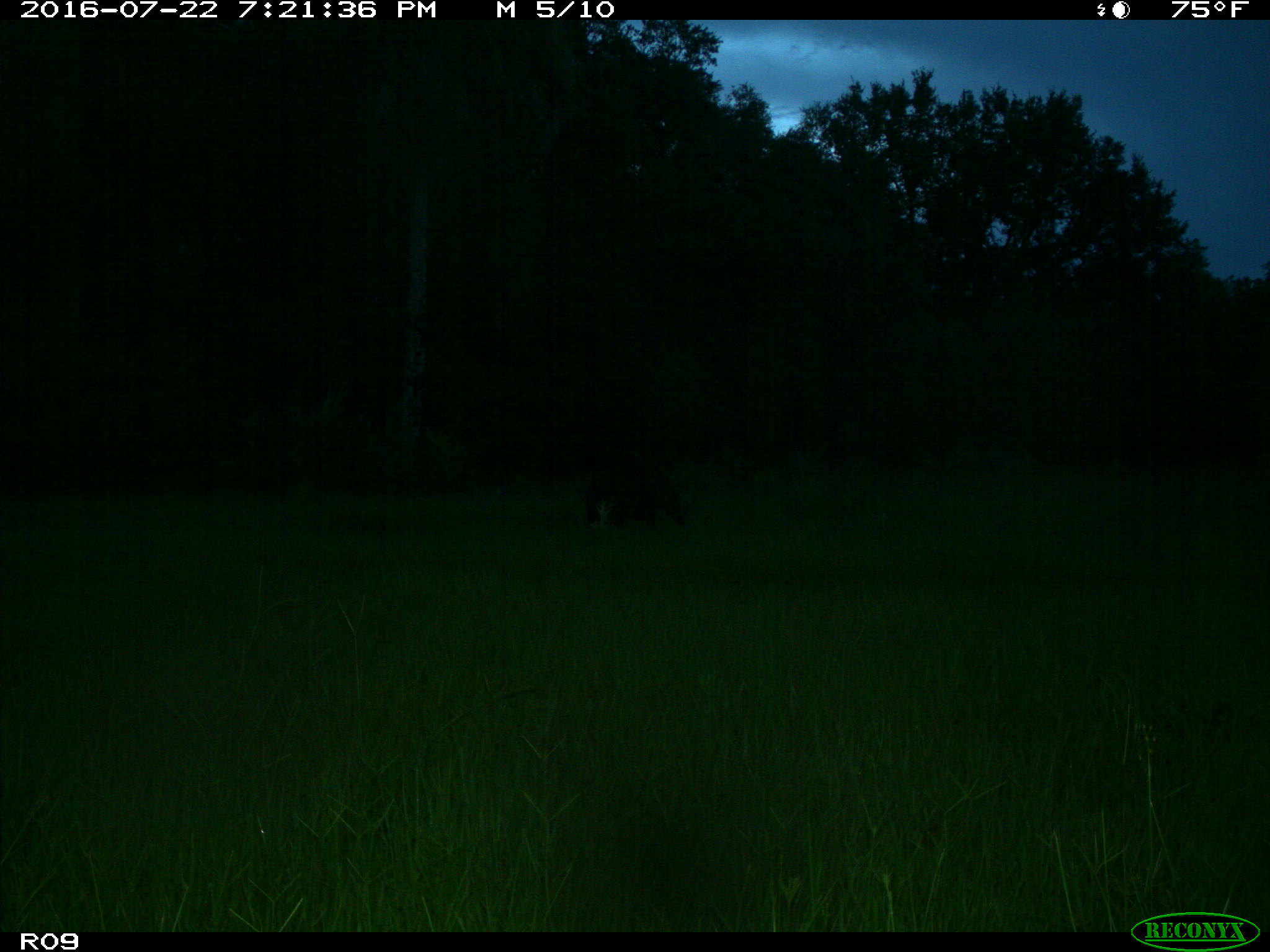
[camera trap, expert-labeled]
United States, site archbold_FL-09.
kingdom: Animalia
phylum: Chordata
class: Mammalia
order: Artiodactyla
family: Suidae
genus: Sus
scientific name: Sus scrofa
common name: wild boar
Sus scrofa (wild boar).